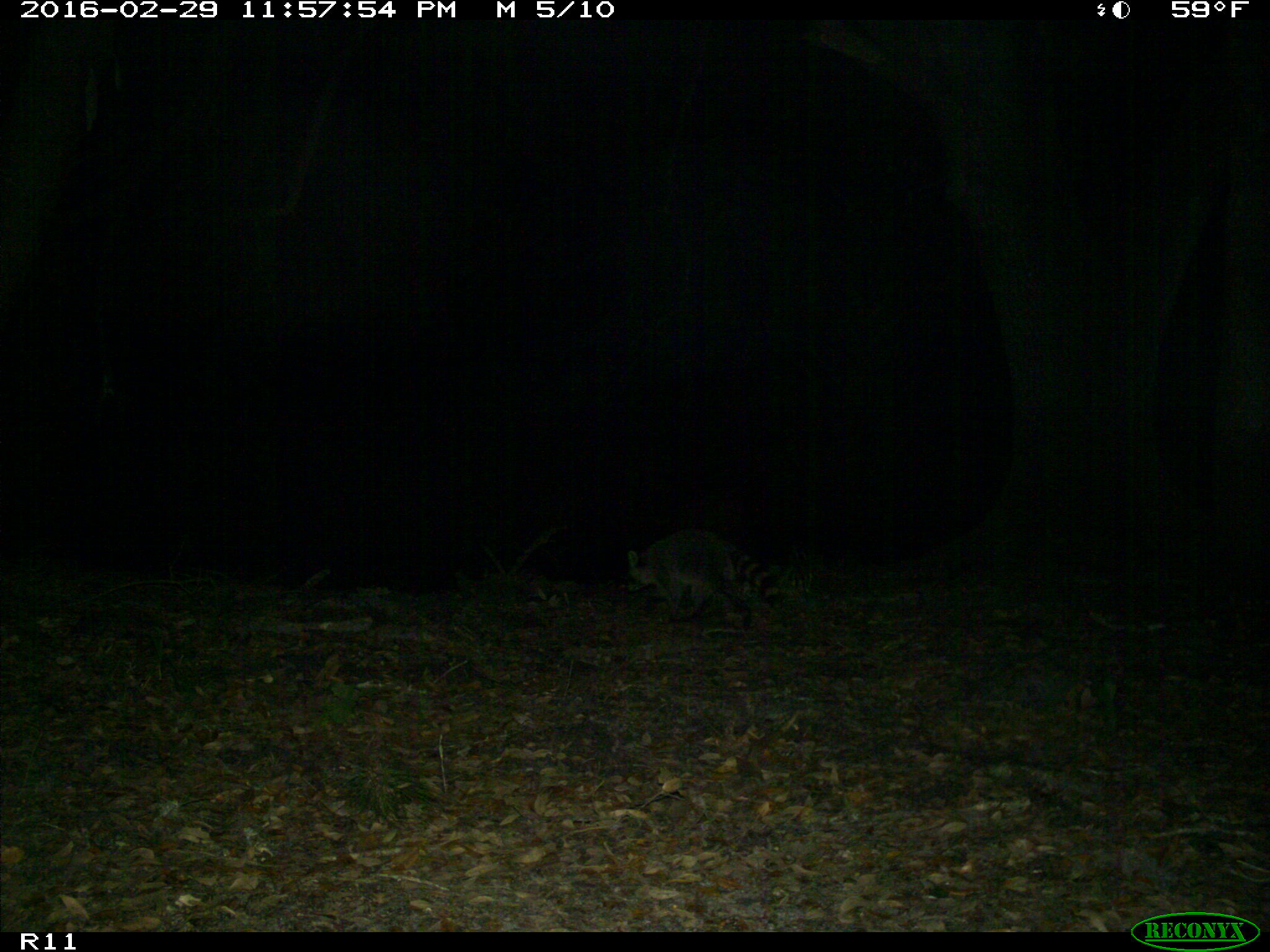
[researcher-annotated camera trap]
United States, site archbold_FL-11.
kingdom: Animalia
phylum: Chordata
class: Mammalia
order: Carnivora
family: Procyonidae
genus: Procyon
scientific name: Procyon lotor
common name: common raccoon